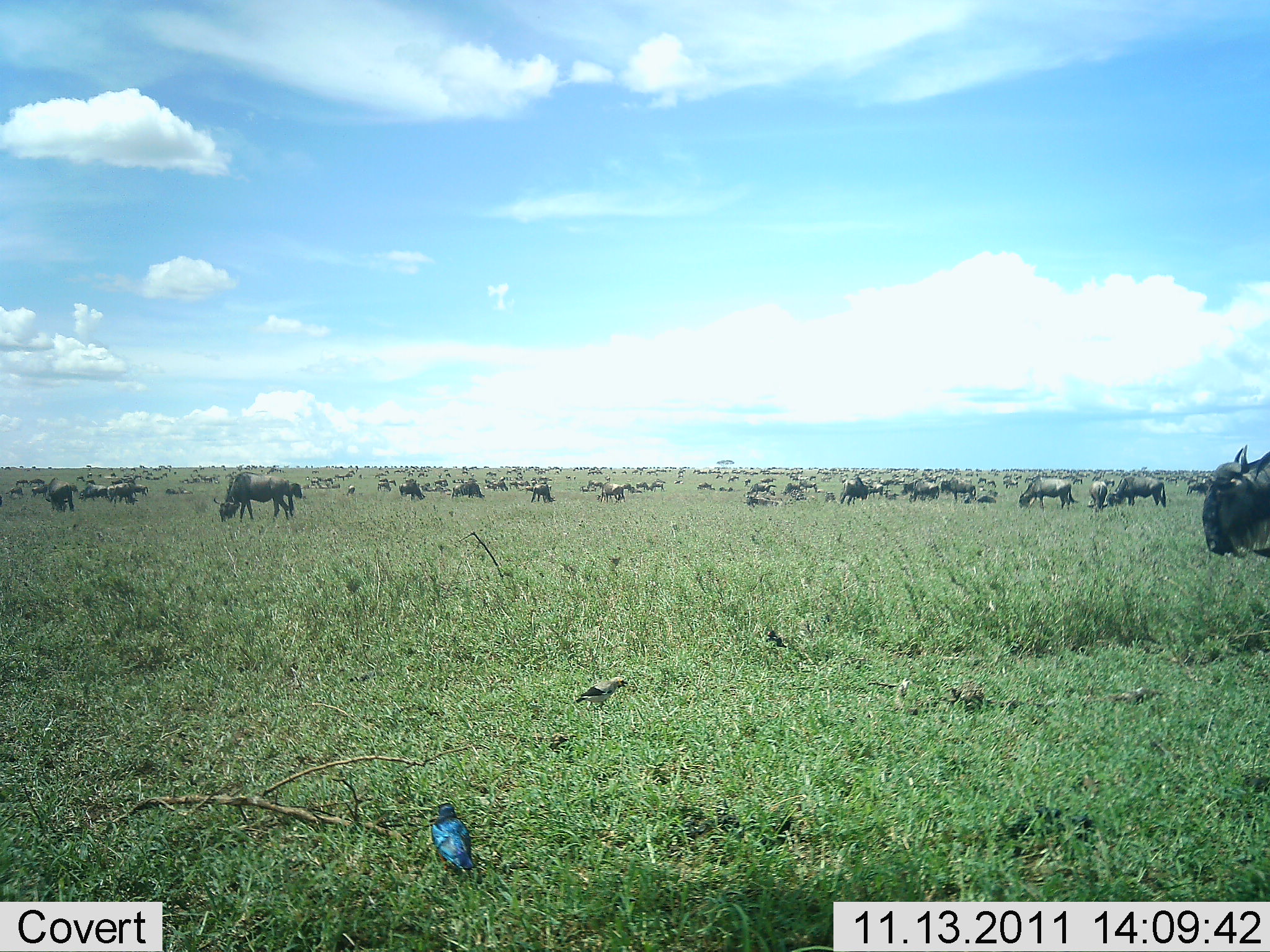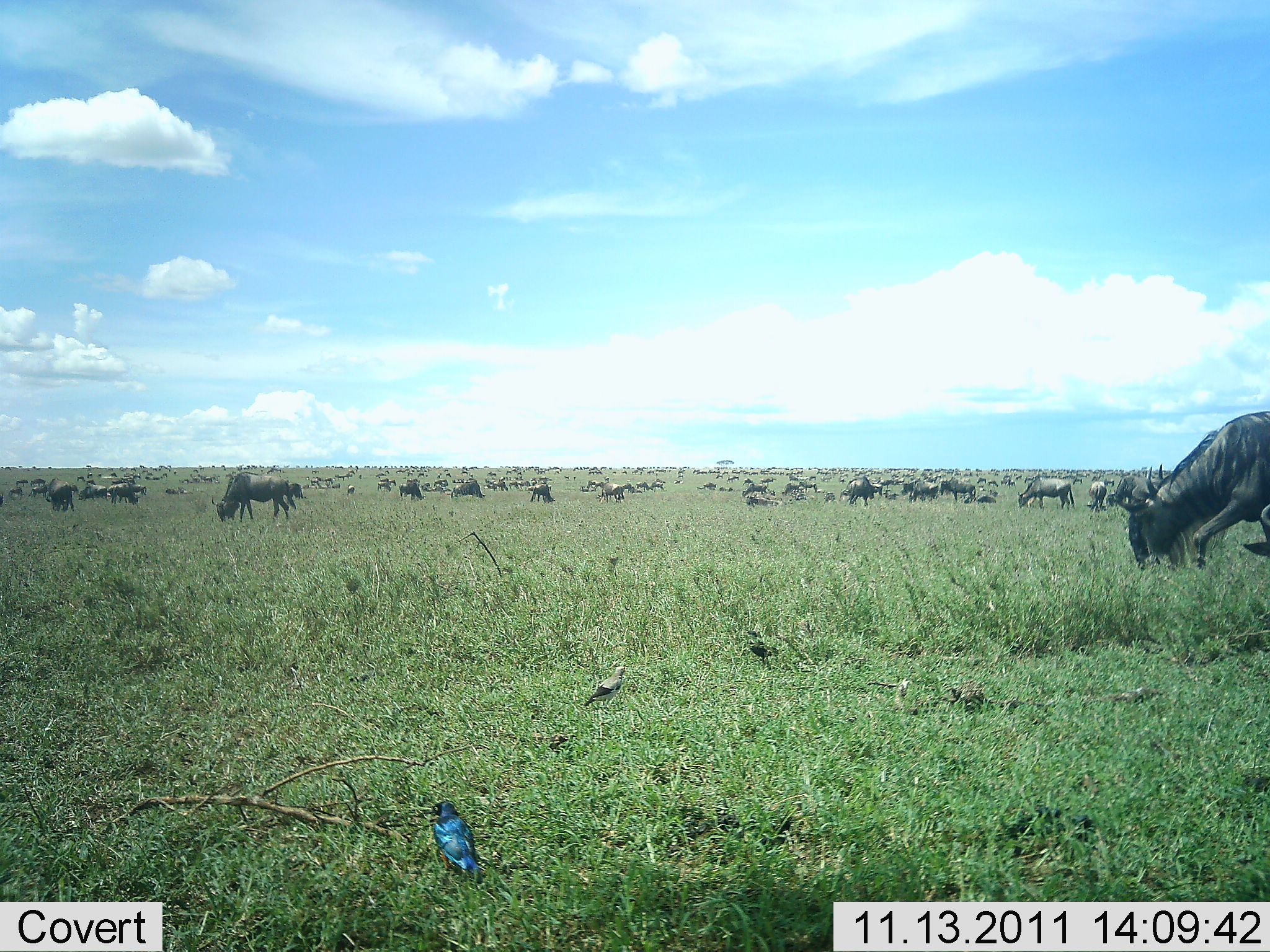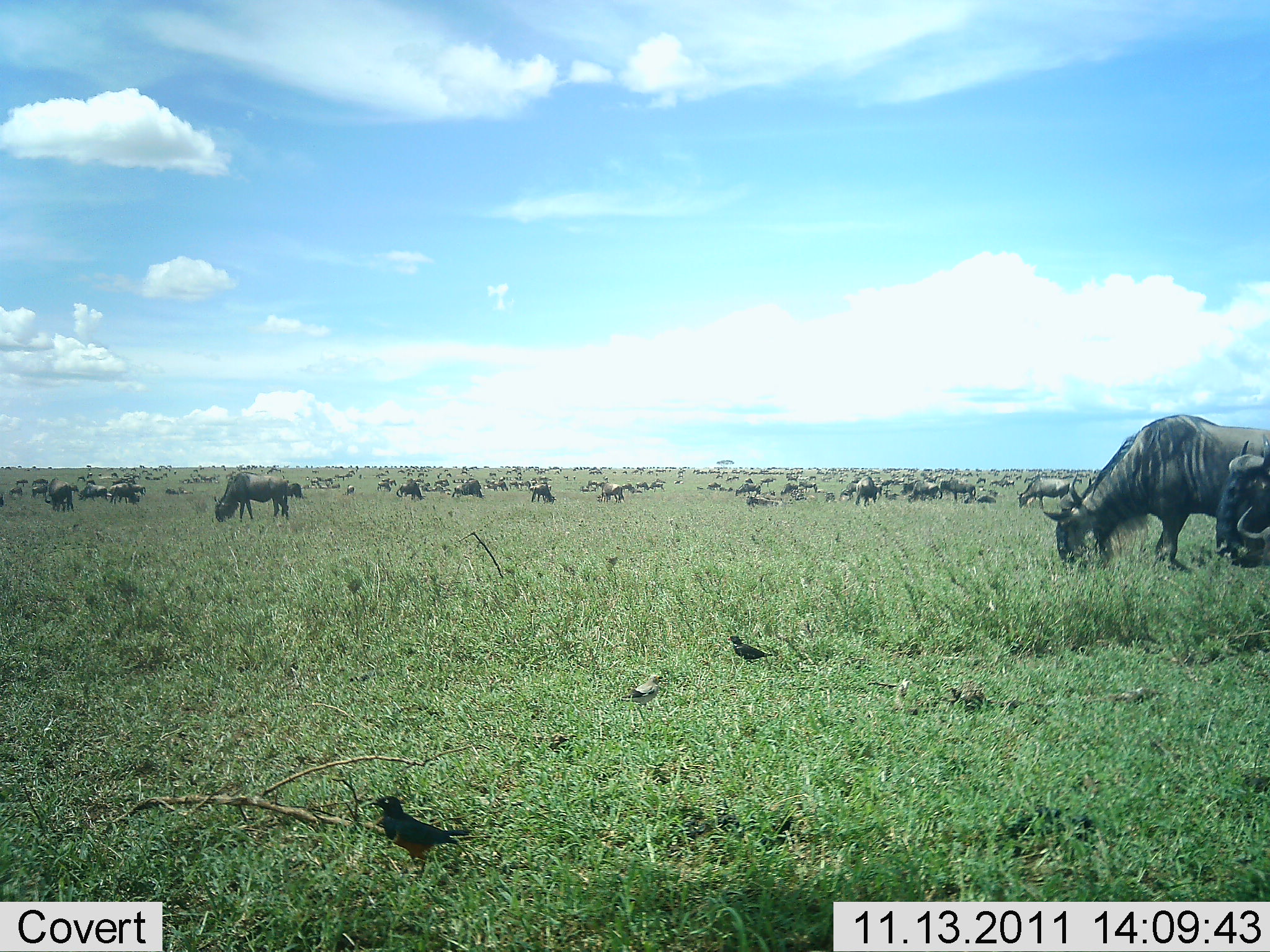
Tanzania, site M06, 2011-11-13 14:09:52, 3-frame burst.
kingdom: Animalia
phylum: Chordata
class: Aves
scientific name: Aves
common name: bird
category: otherbird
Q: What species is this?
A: Otherbird (bird) (Aves).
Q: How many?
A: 3.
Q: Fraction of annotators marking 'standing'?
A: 38%.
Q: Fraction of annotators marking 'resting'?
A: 8%.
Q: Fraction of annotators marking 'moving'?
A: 54%.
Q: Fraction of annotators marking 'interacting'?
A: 0%.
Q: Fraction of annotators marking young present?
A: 0%.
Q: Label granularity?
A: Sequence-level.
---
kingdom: Animalia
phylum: Chordata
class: Mammalia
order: Artiodactyla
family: Bovidae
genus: Connochaetes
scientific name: Connochaetes taurinus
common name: blue wildebeest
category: wildebeest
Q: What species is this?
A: Wildebeest (blue wildebeest) (Connochaetes taurinus).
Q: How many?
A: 51+.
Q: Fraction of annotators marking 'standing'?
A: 50%.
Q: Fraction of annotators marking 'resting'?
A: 11%.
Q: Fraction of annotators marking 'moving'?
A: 39%.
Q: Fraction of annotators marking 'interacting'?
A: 0%.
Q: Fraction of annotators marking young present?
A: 0%.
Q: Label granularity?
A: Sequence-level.